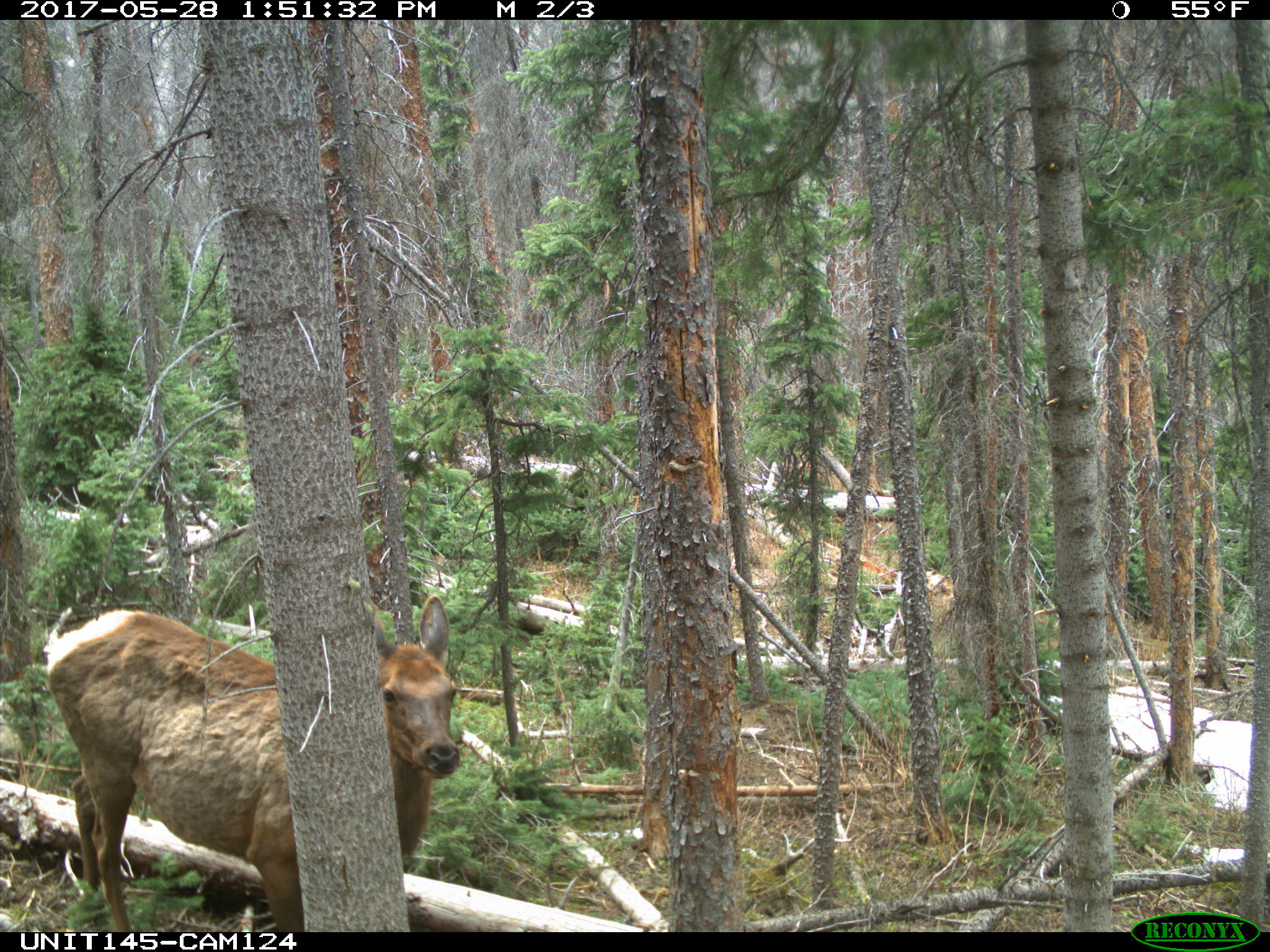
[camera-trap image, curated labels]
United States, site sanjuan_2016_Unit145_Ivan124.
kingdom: Animalia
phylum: Chordata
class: Mammalia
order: Artiodactyla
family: Cervidae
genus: Cervus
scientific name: Cervus elaphus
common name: red deer